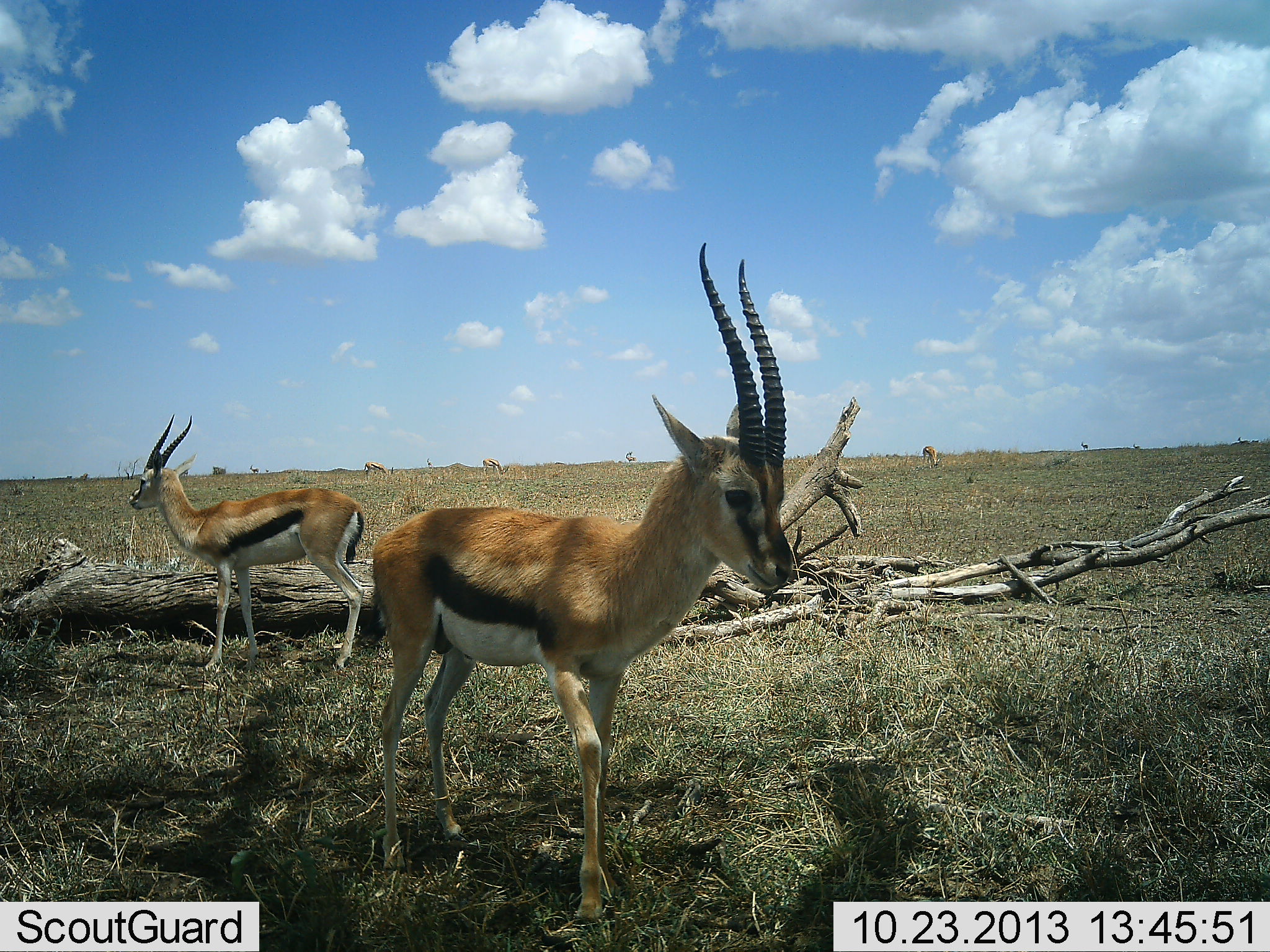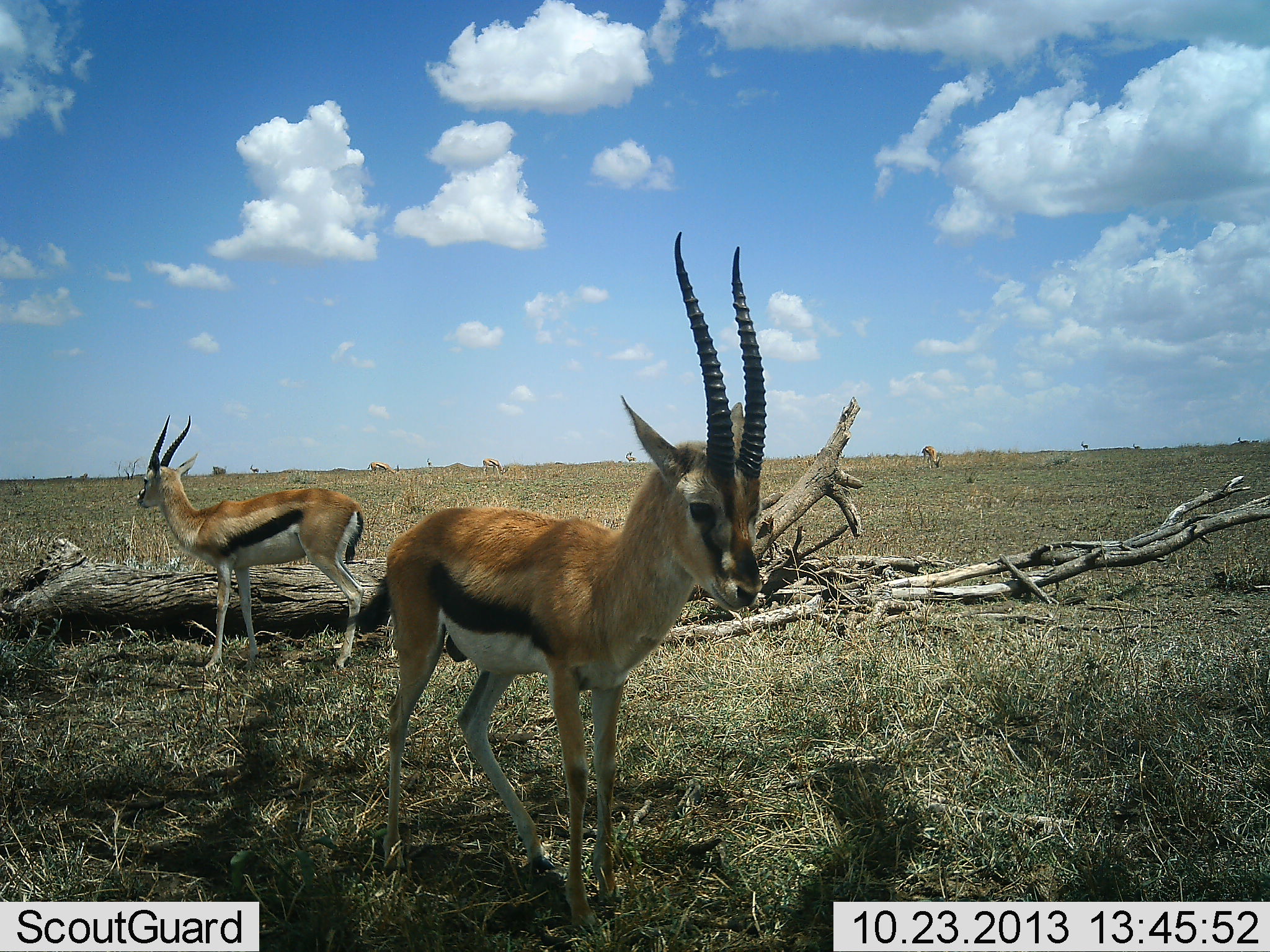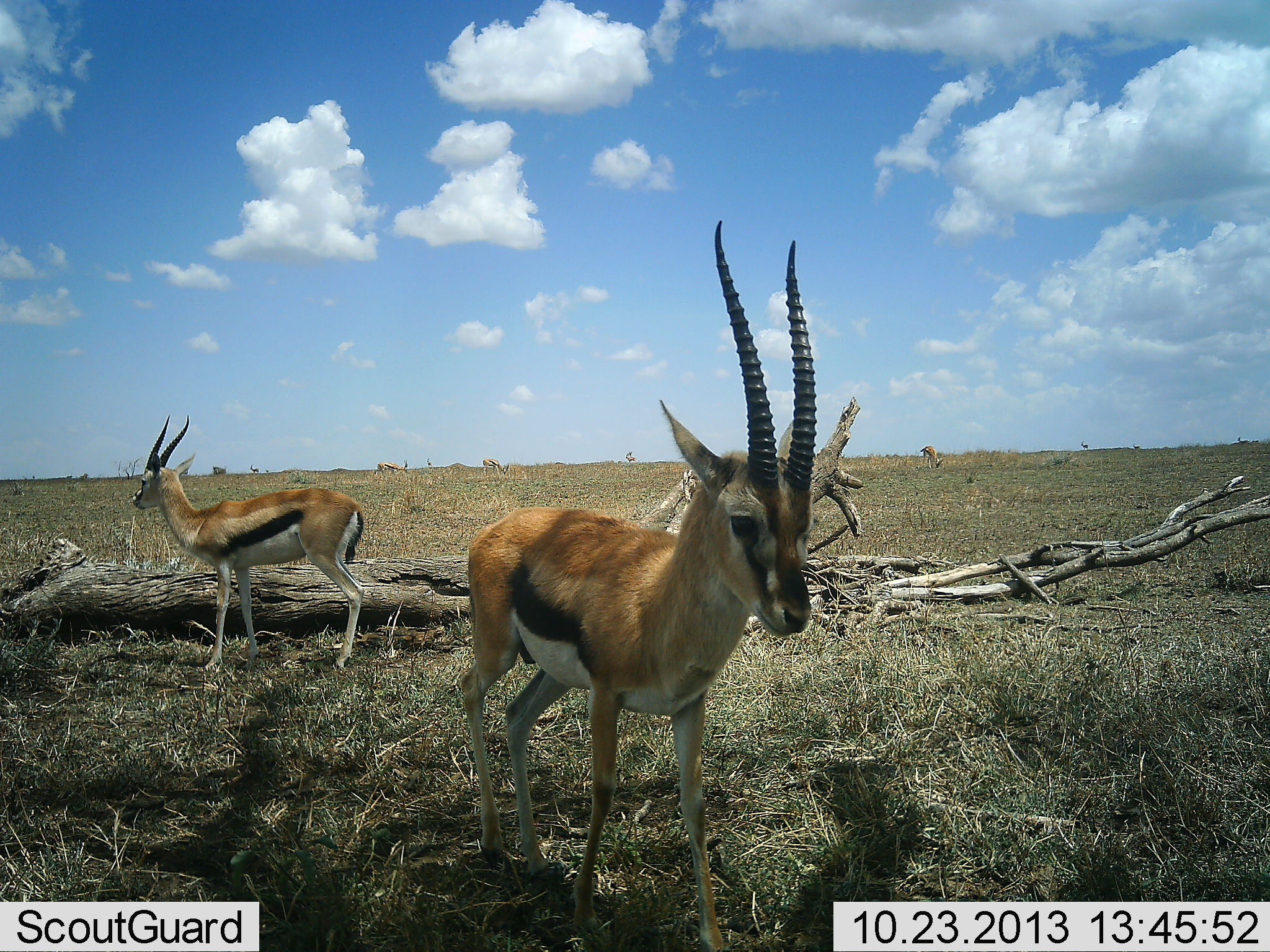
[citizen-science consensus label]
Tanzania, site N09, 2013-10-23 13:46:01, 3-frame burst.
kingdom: Animalia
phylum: Chordata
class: Mammalia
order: Artiodactyla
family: Bovidae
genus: Eudorcas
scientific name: Eudorcas thomsonii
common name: thomson's gazelle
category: gazellethomsons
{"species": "gazellethomsons (thomson's gazelle) (Eudorcas thomsonii)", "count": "4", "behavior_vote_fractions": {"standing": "91%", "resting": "6%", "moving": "42%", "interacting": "3%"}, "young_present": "9%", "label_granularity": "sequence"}